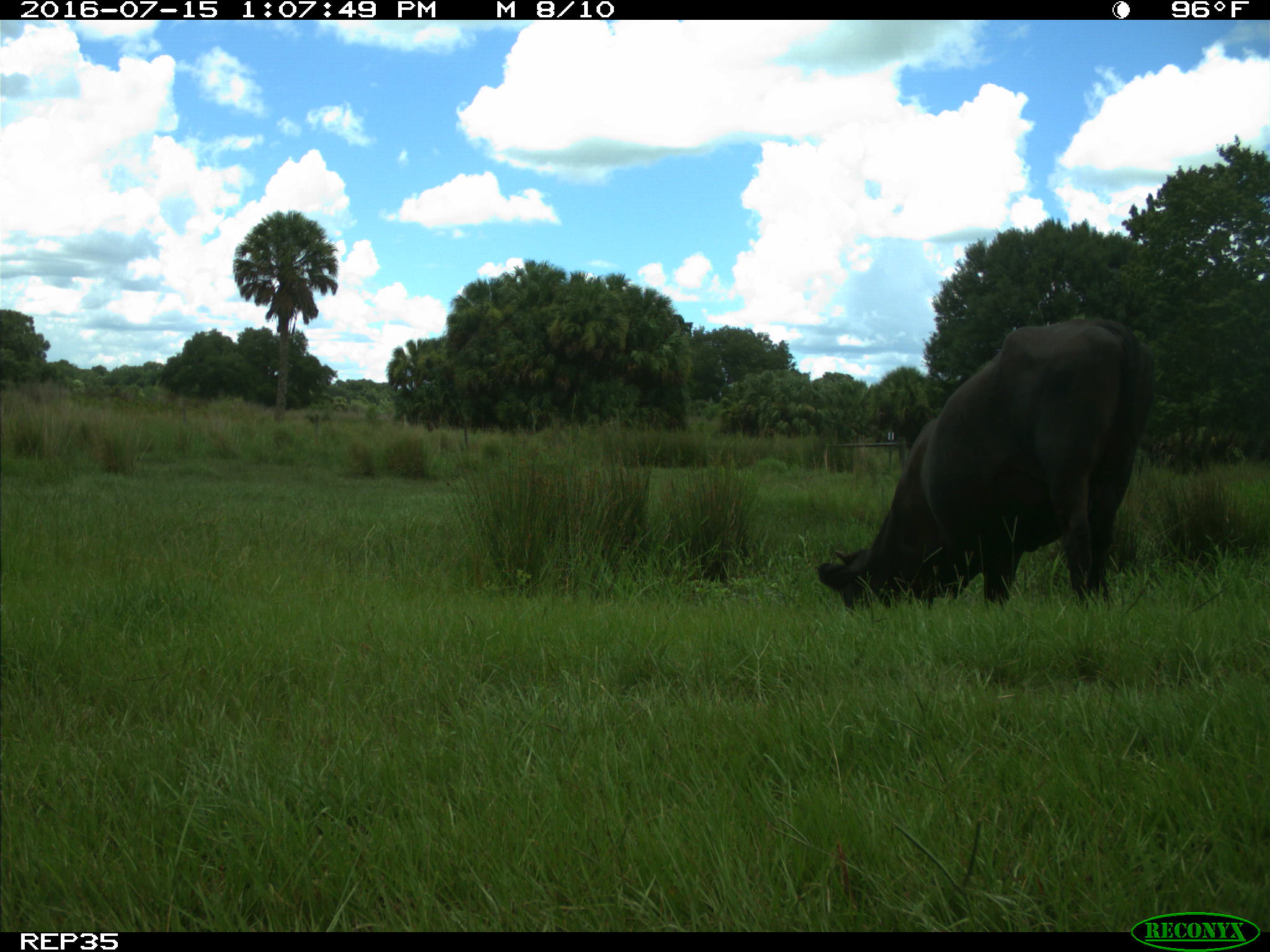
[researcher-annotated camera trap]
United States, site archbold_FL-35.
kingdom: Animalia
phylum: Chordata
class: Mammalia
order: Artiodactyla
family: Bovidae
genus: Bos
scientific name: Bos taurus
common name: domestic cow